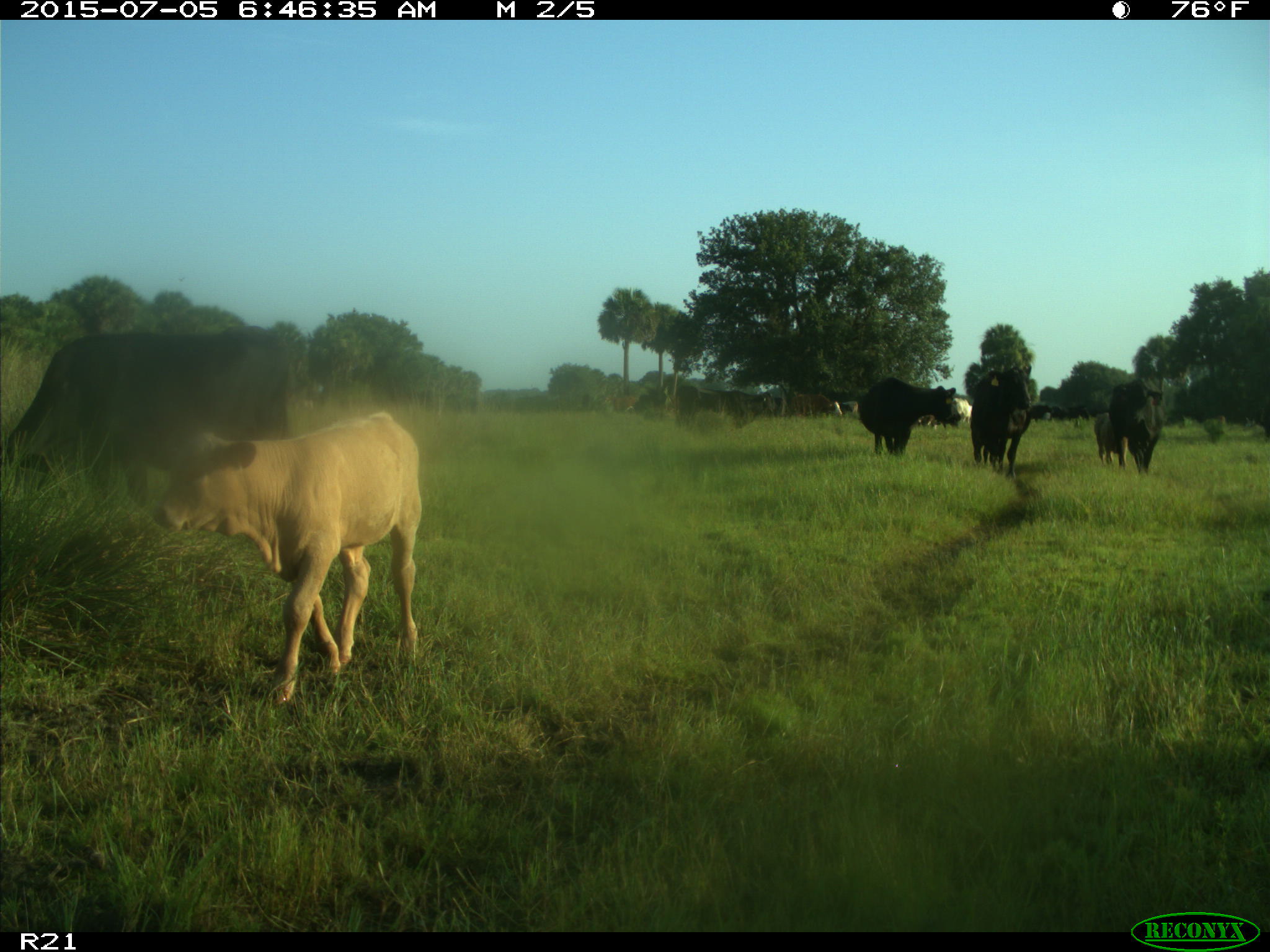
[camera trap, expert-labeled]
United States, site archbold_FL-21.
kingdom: Animalia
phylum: Chordata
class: Mammalia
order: Artiodactyla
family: Bovidae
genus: Bos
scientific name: Bos taurus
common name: domestic cow